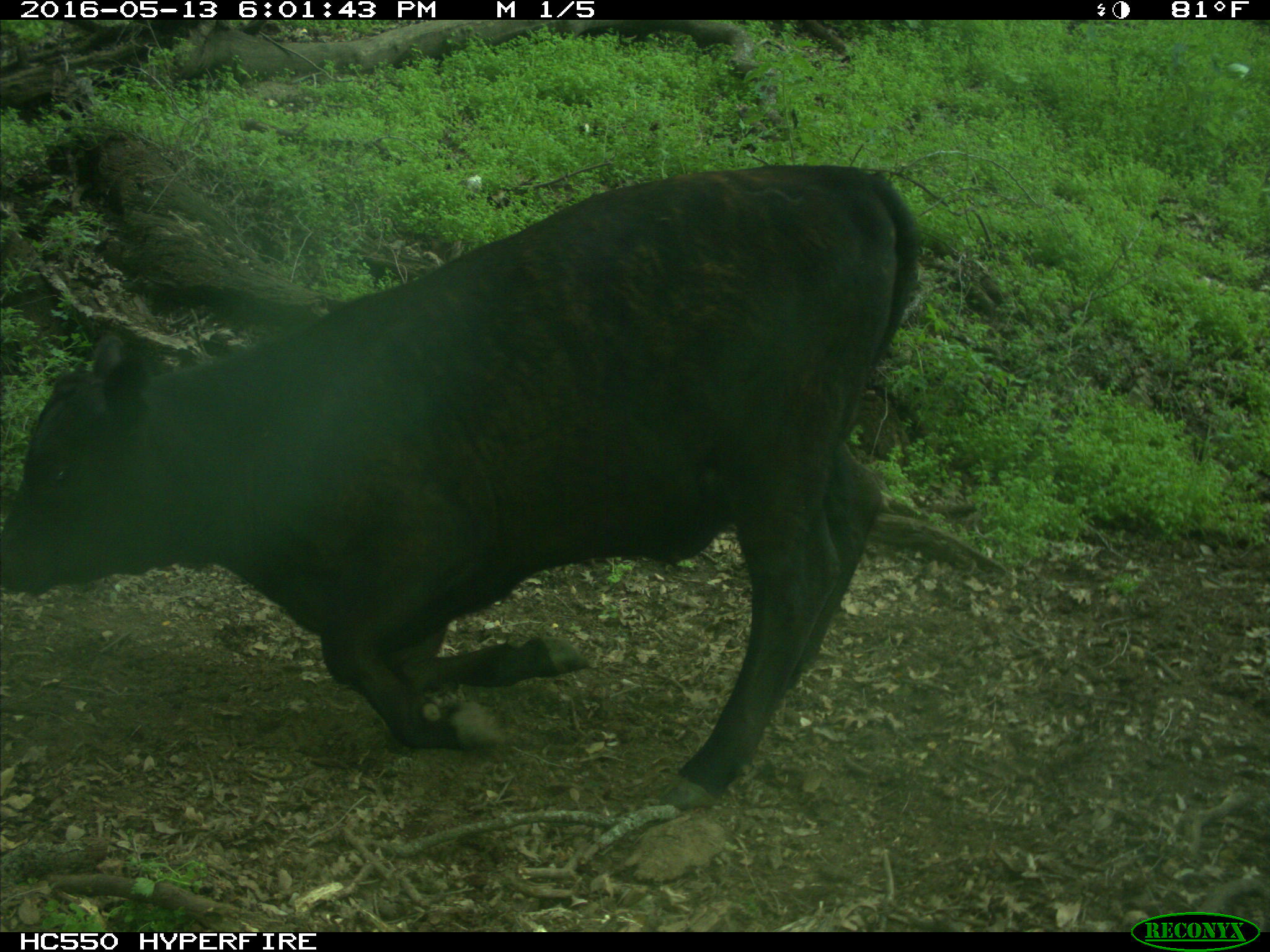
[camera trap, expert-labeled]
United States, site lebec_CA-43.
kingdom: Animalia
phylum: Chordata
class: Mammalia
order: Artiodactyla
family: Bovidae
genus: Bos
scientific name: Bos taurus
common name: domestic cow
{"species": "Bos taurus (domestic cow)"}